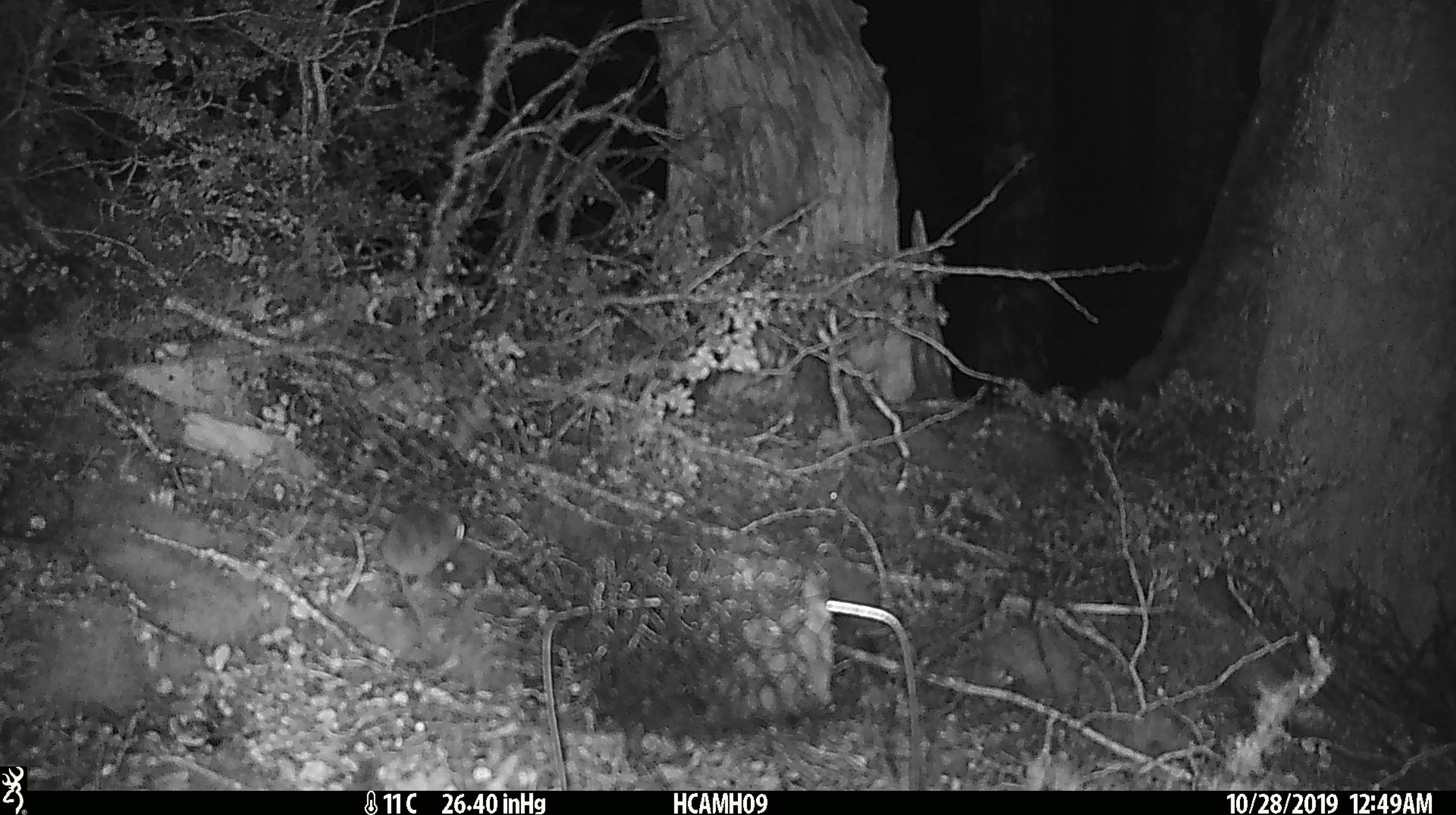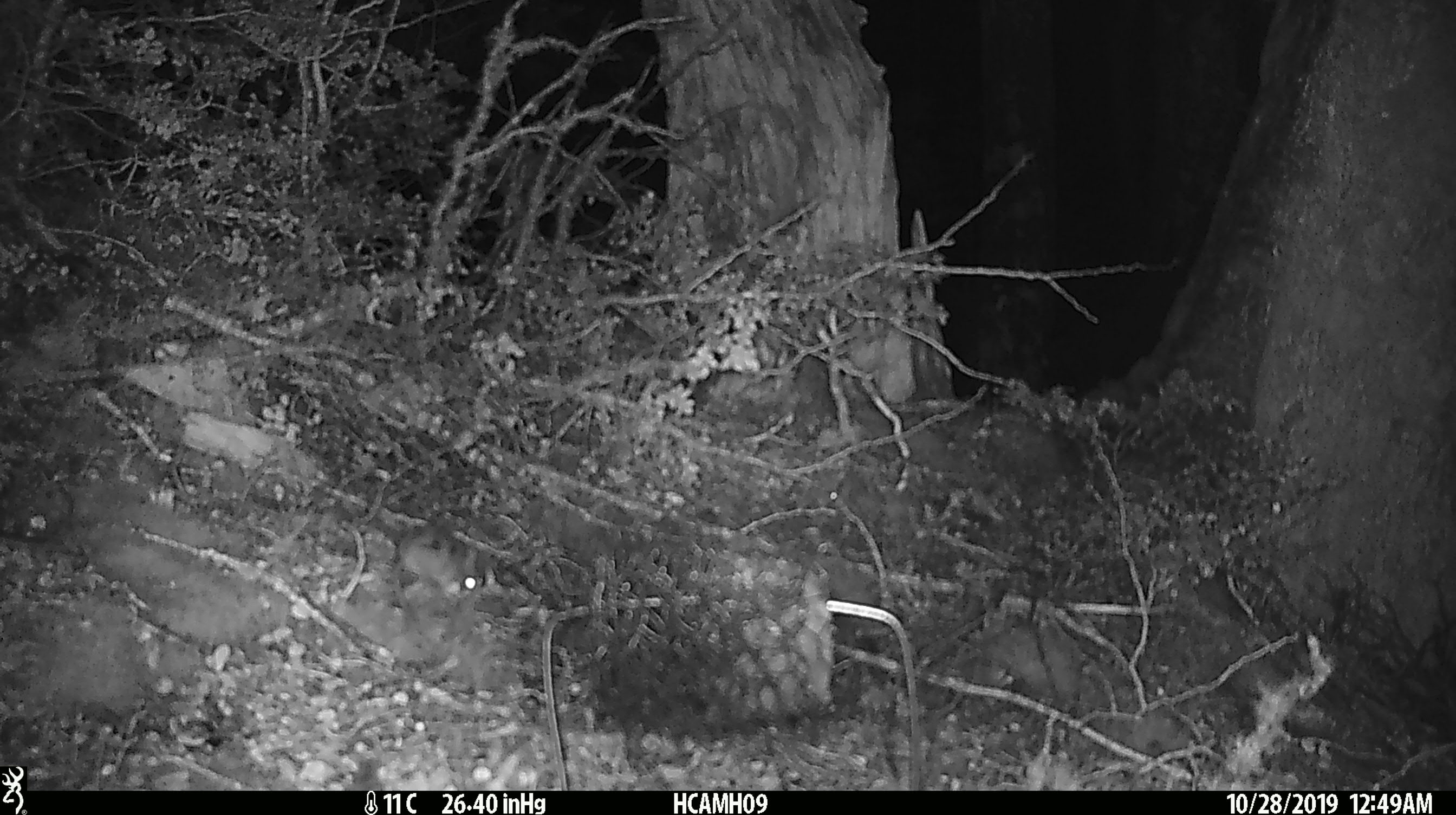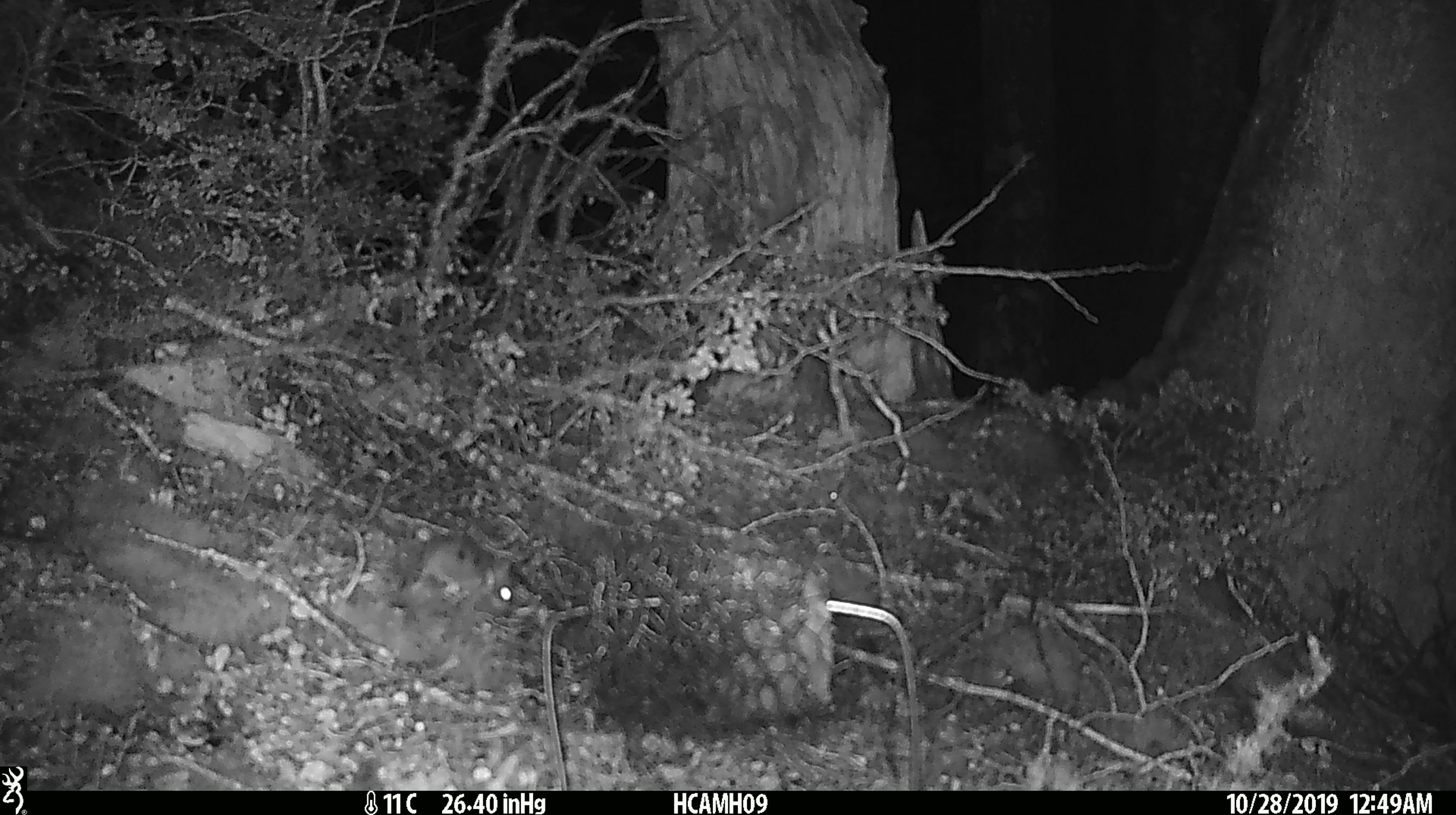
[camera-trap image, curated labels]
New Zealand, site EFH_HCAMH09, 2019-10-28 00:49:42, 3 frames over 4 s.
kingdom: Animalia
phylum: Chordata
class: Mammalia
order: Rodentia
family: Muridae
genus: Mus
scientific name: Mus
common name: mouse